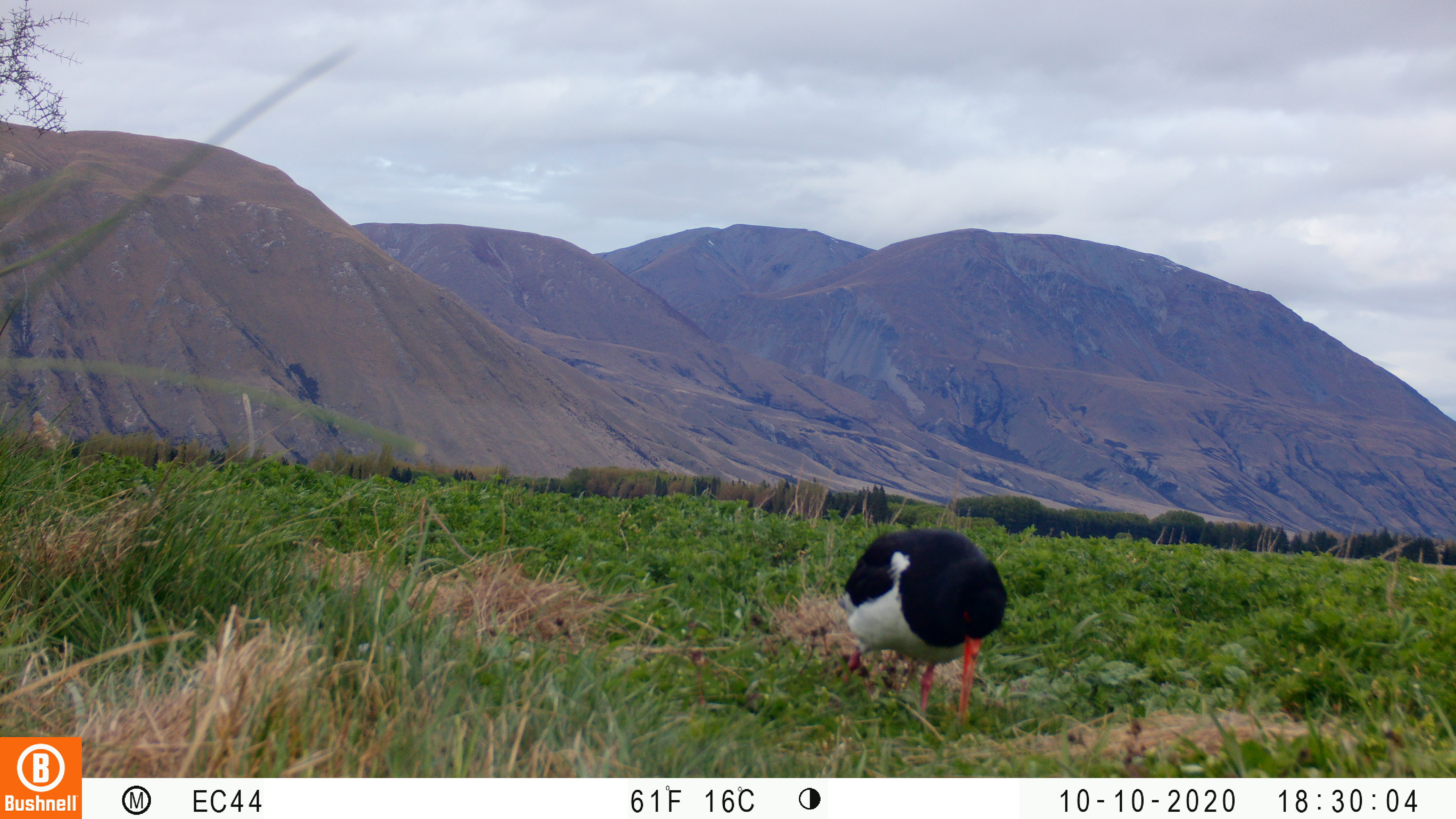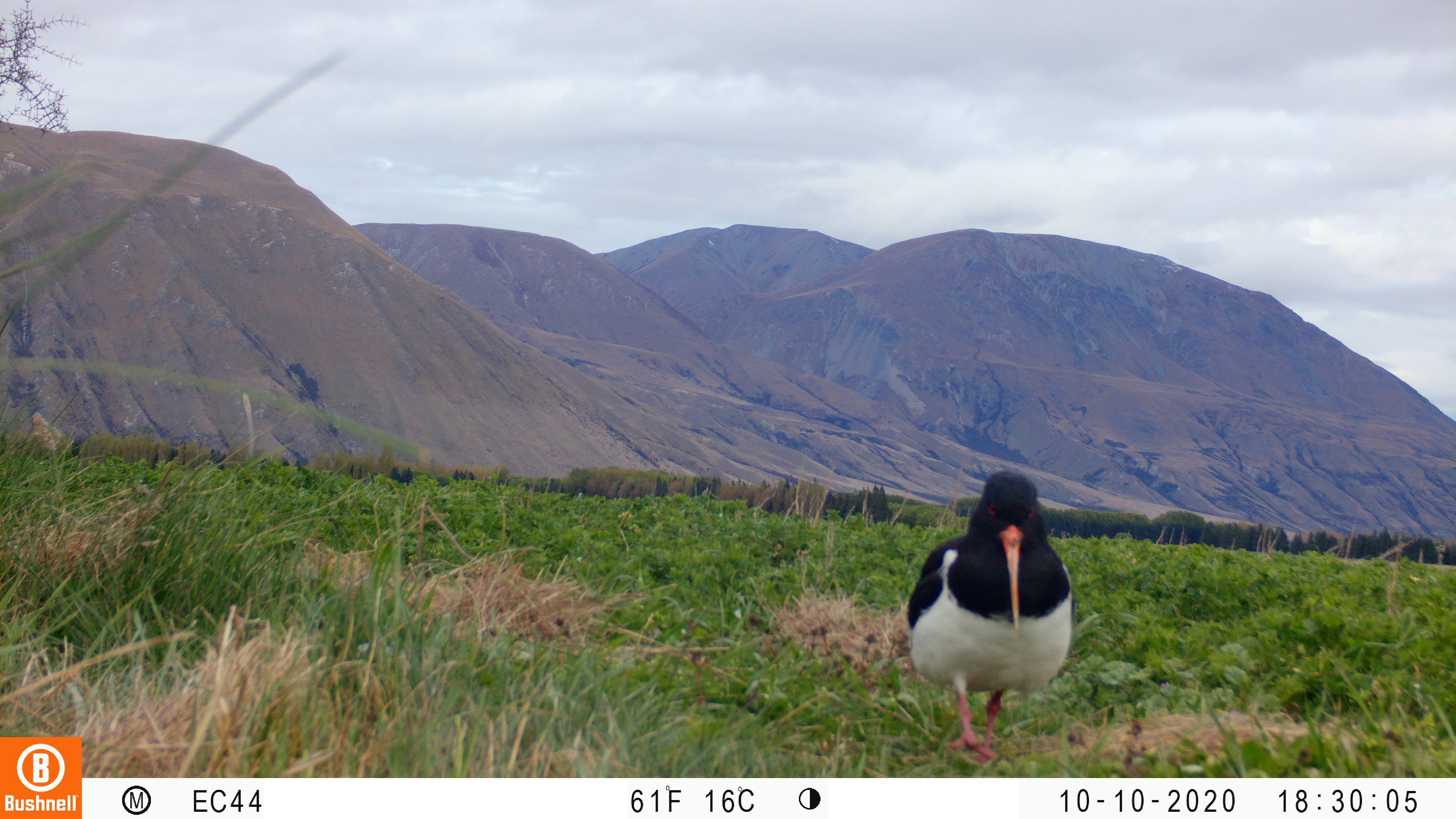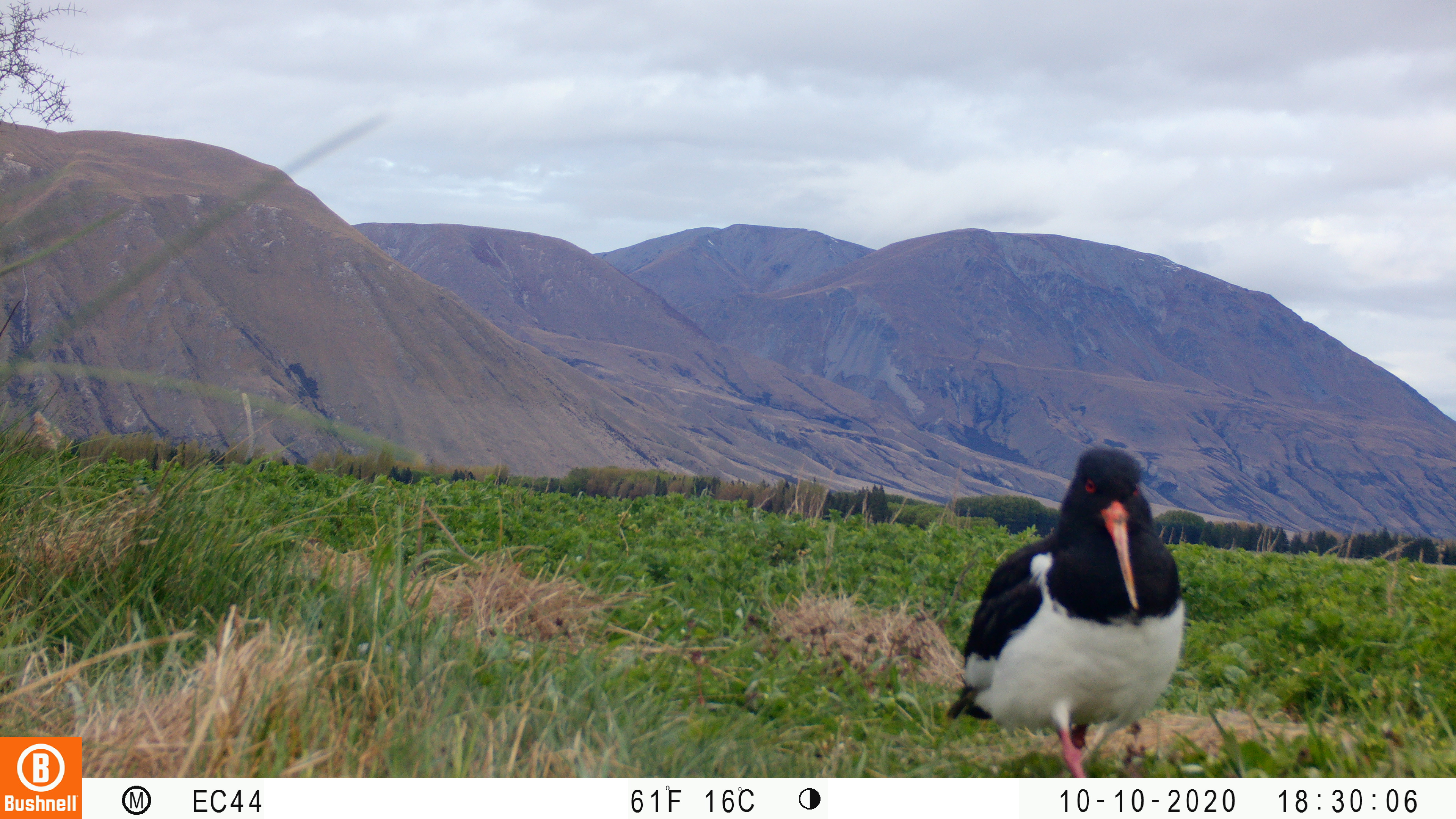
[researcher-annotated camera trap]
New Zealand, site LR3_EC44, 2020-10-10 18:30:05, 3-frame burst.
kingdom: Animalia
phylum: Chordata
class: Aves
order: Charadriiformes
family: Haematopodidae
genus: Haematopus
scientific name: Haematopus unicolor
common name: variable oystercatcher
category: oystercatcher